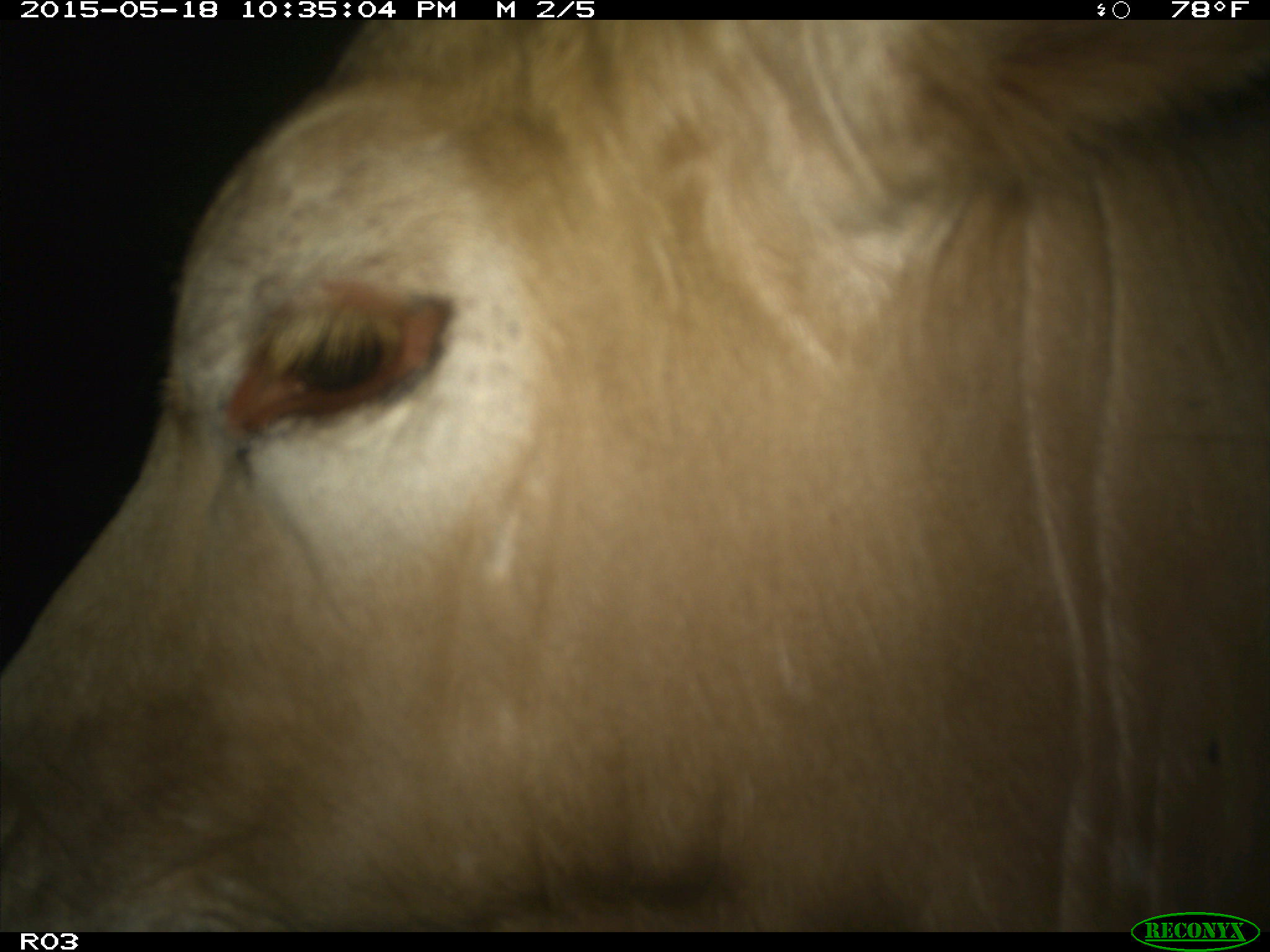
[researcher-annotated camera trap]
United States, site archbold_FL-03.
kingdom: Animalia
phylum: Chordata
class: Mammalia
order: Artiodactyla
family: Bovidae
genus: Bos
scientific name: Bos taurus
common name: domestic cow